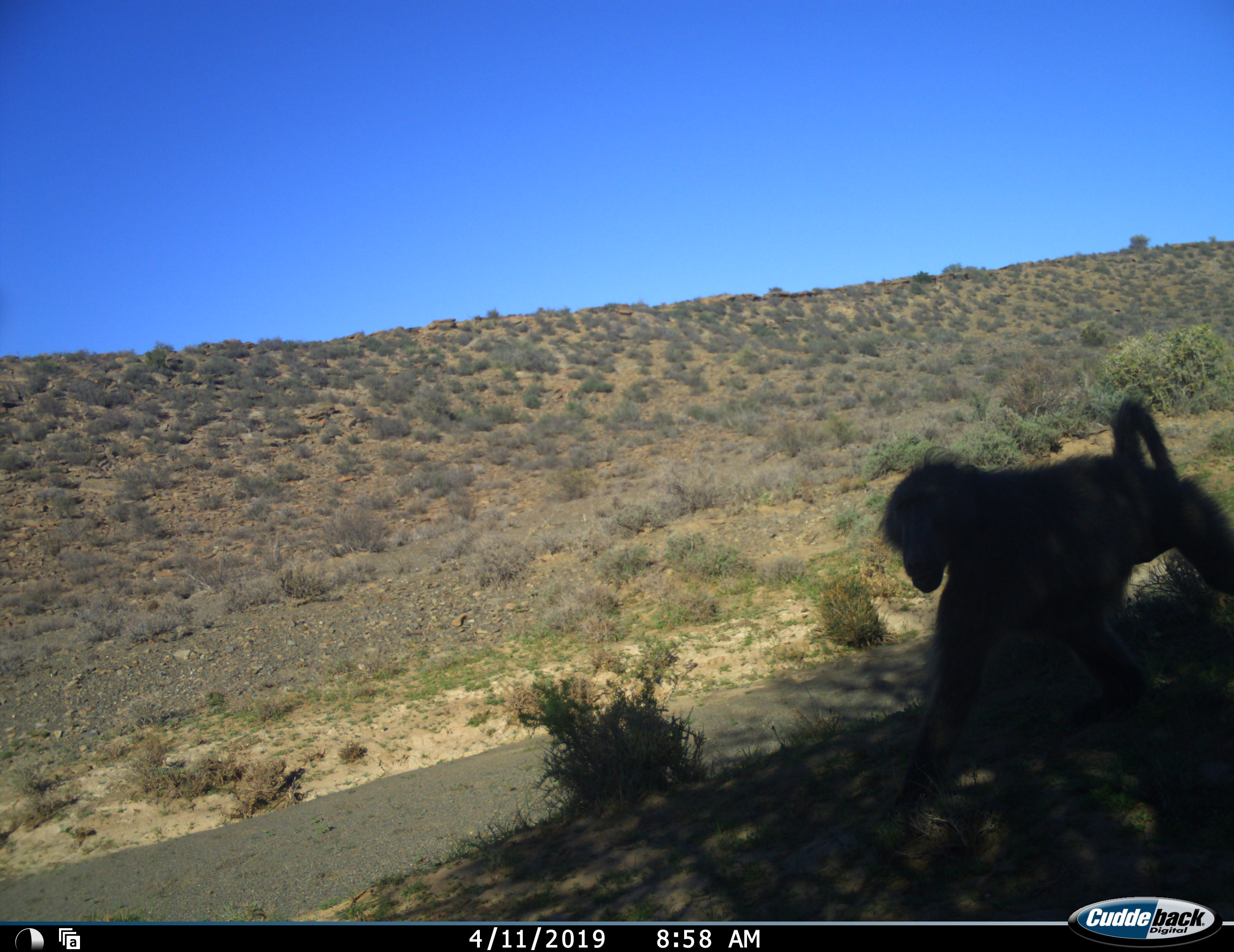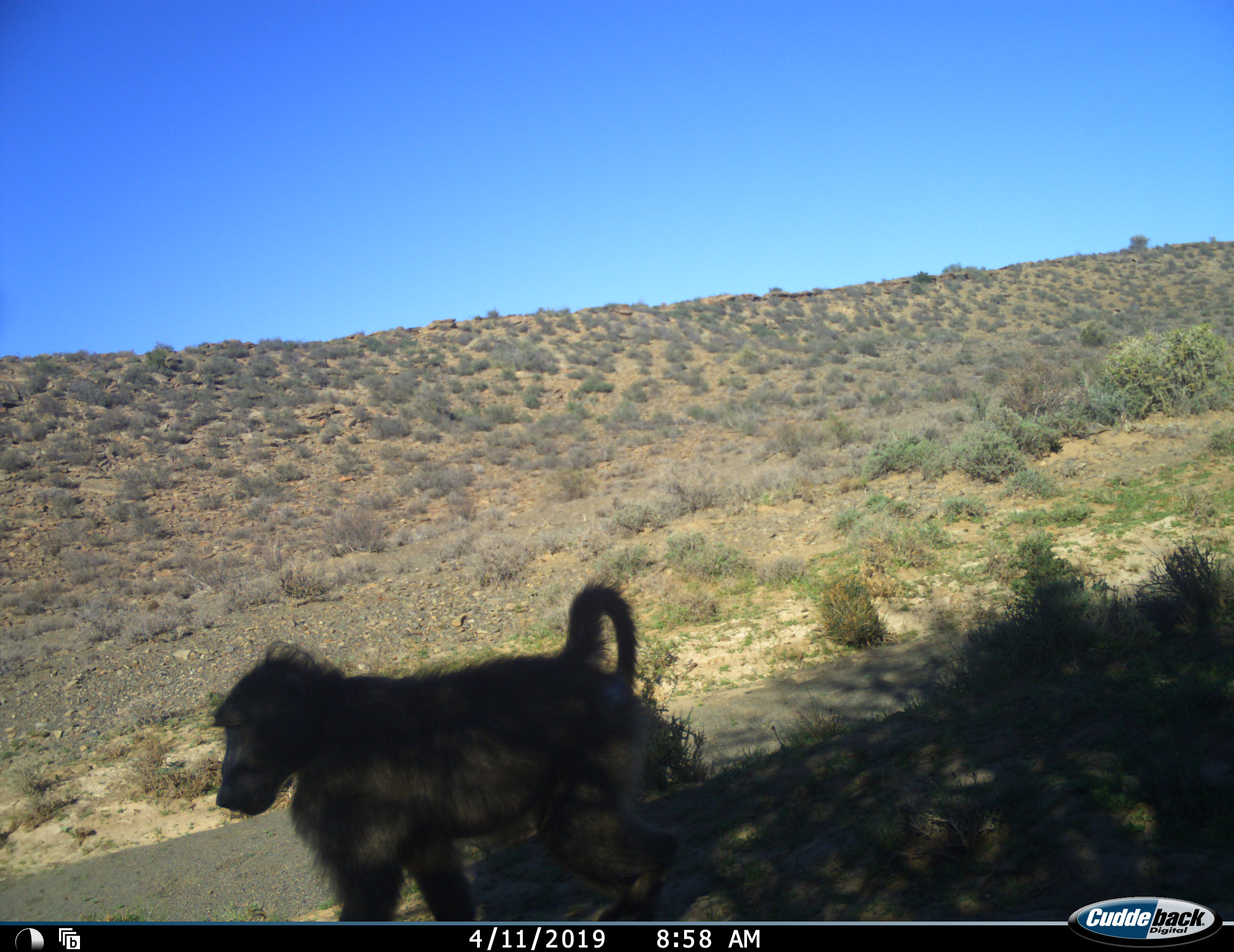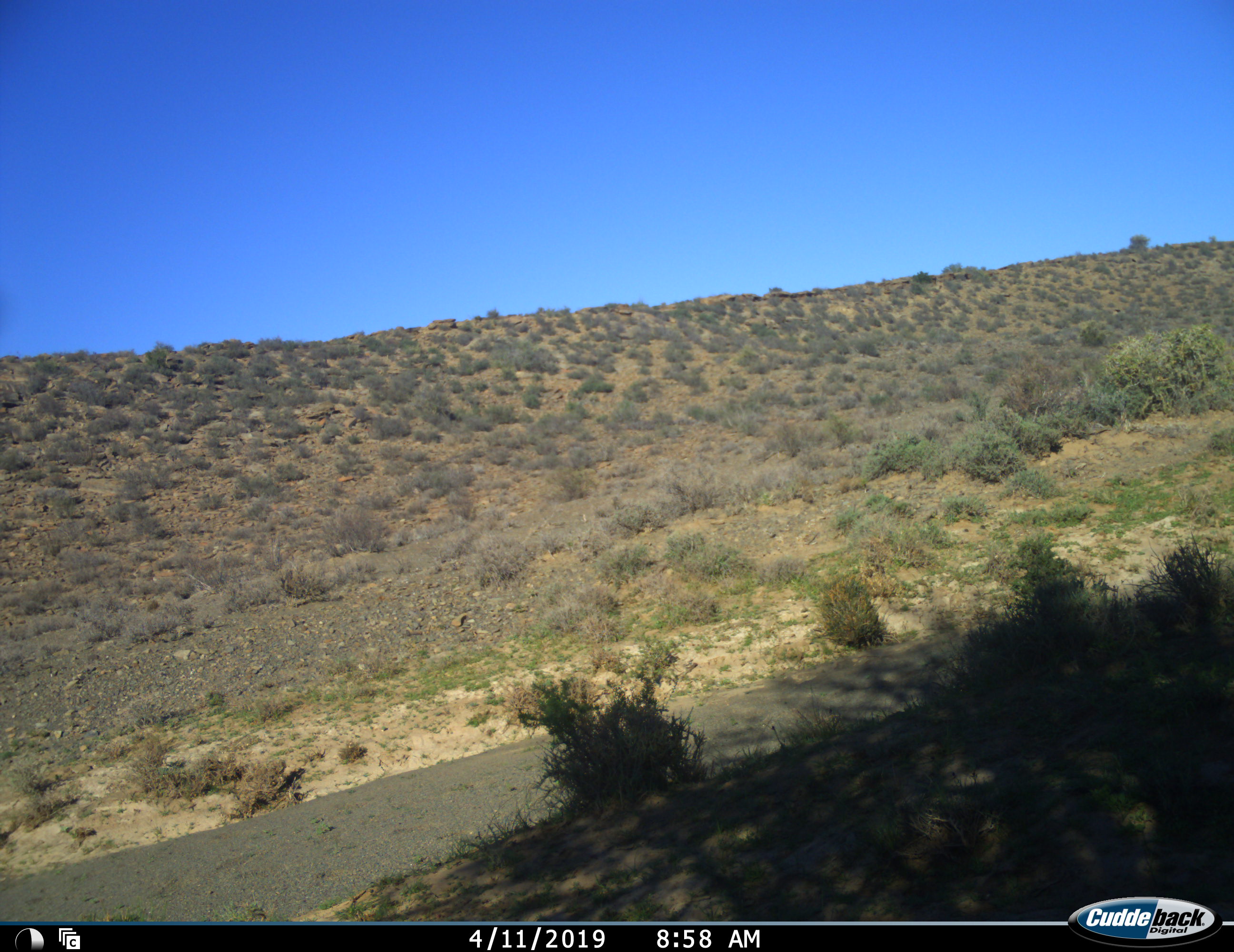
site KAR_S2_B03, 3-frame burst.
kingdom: Animalia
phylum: Chordata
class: Mammalia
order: Primates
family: Cercopithecidae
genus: Papio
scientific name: Papio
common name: baboon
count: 1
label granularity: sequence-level